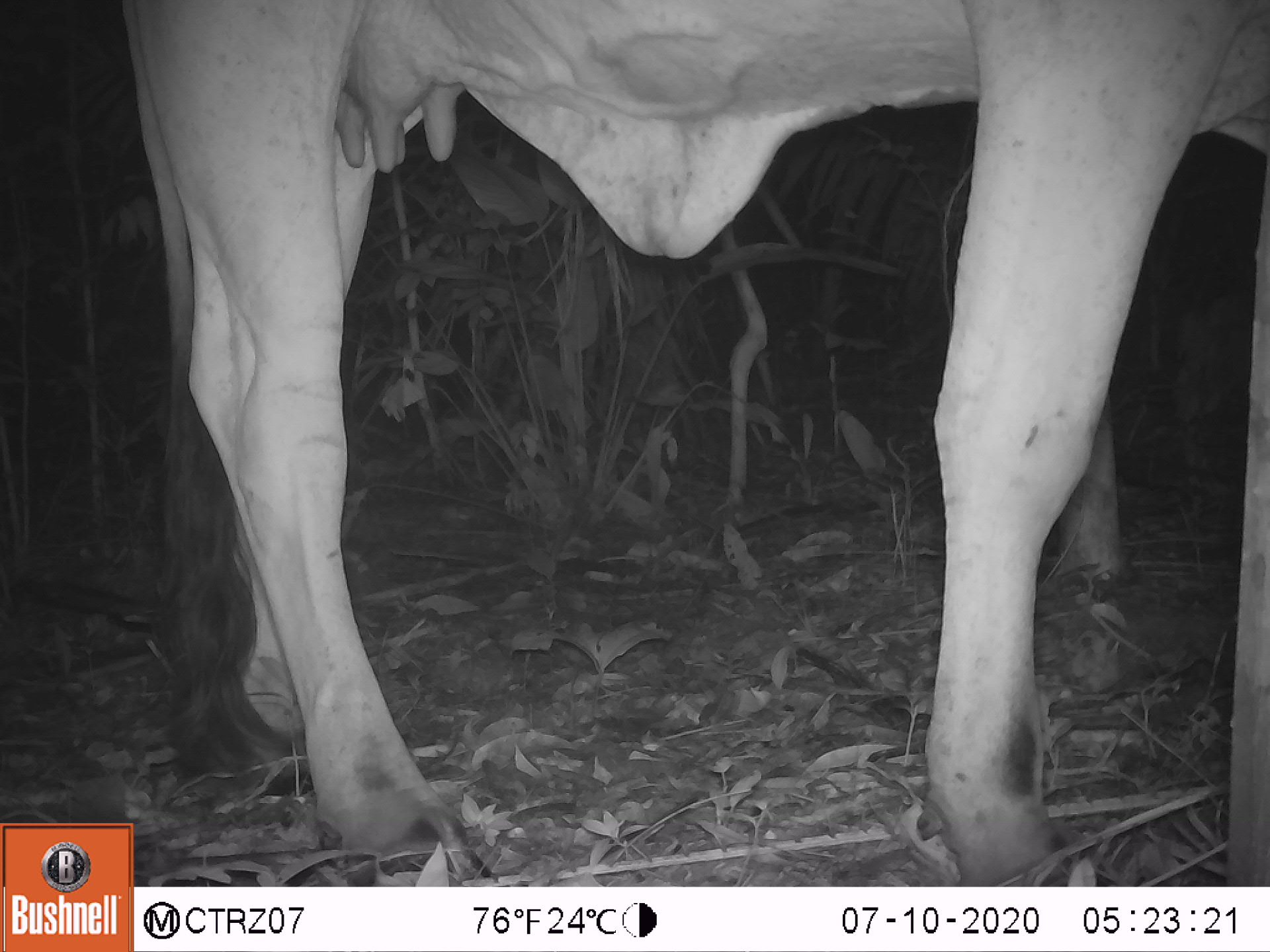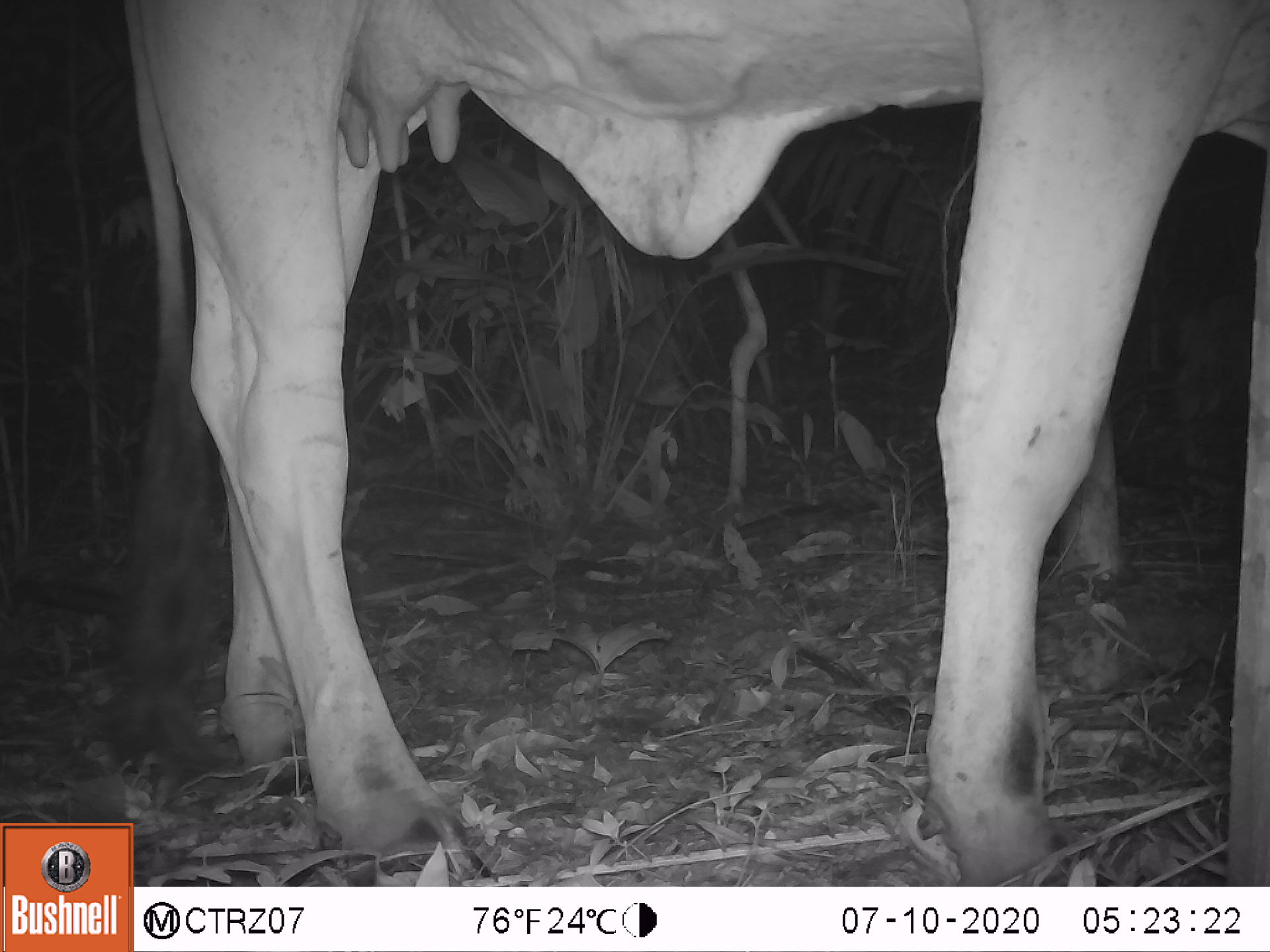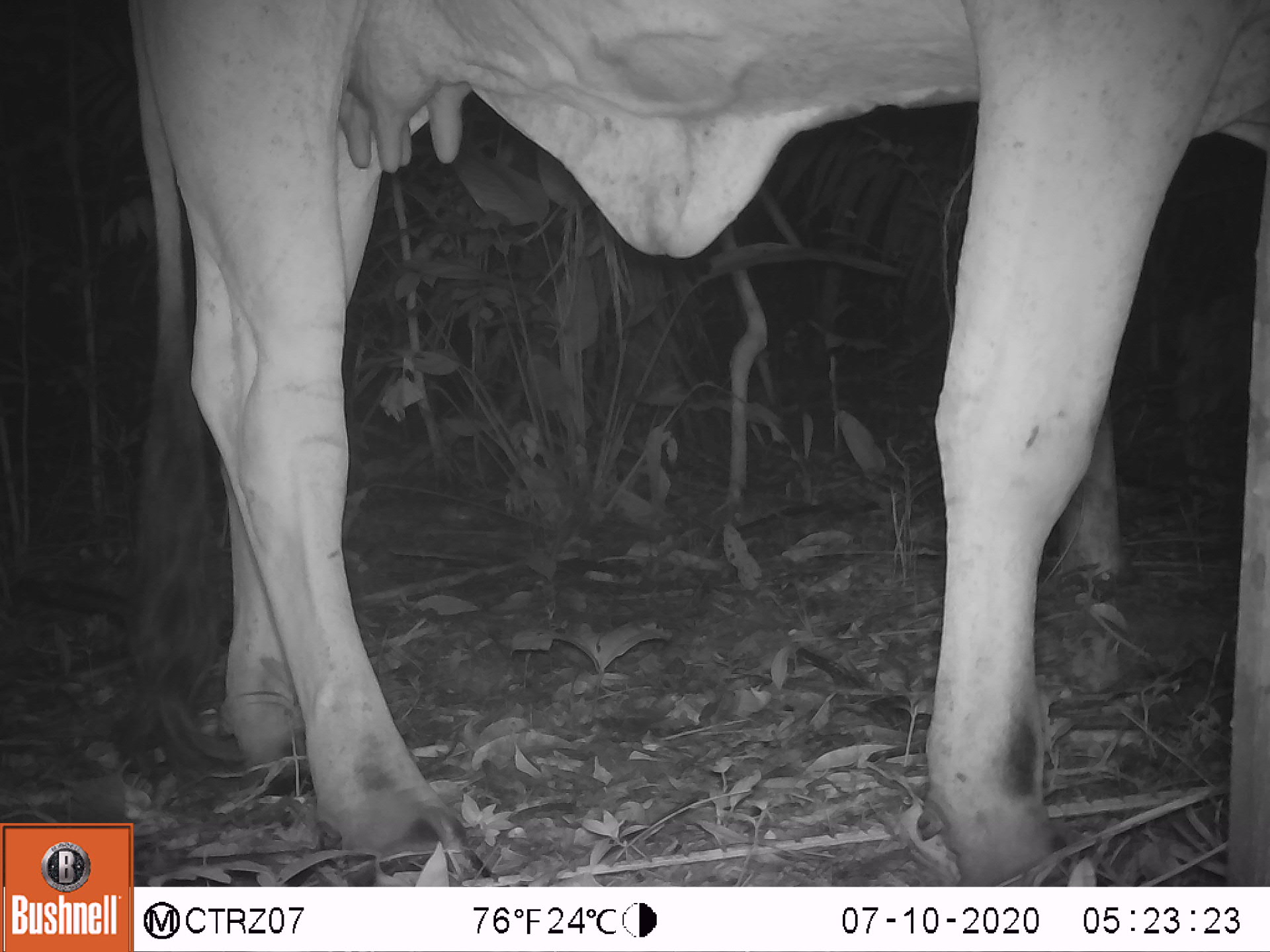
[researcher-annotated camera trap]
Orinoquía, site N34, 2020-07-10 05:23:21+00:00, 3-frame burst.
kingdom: Animalia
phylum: Chordata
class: Mammalia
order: Artiodactyla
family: Bovidae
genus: Bos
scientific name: Bos taurus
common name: cow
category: cattle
Cattle (cow) (Bos taurus).